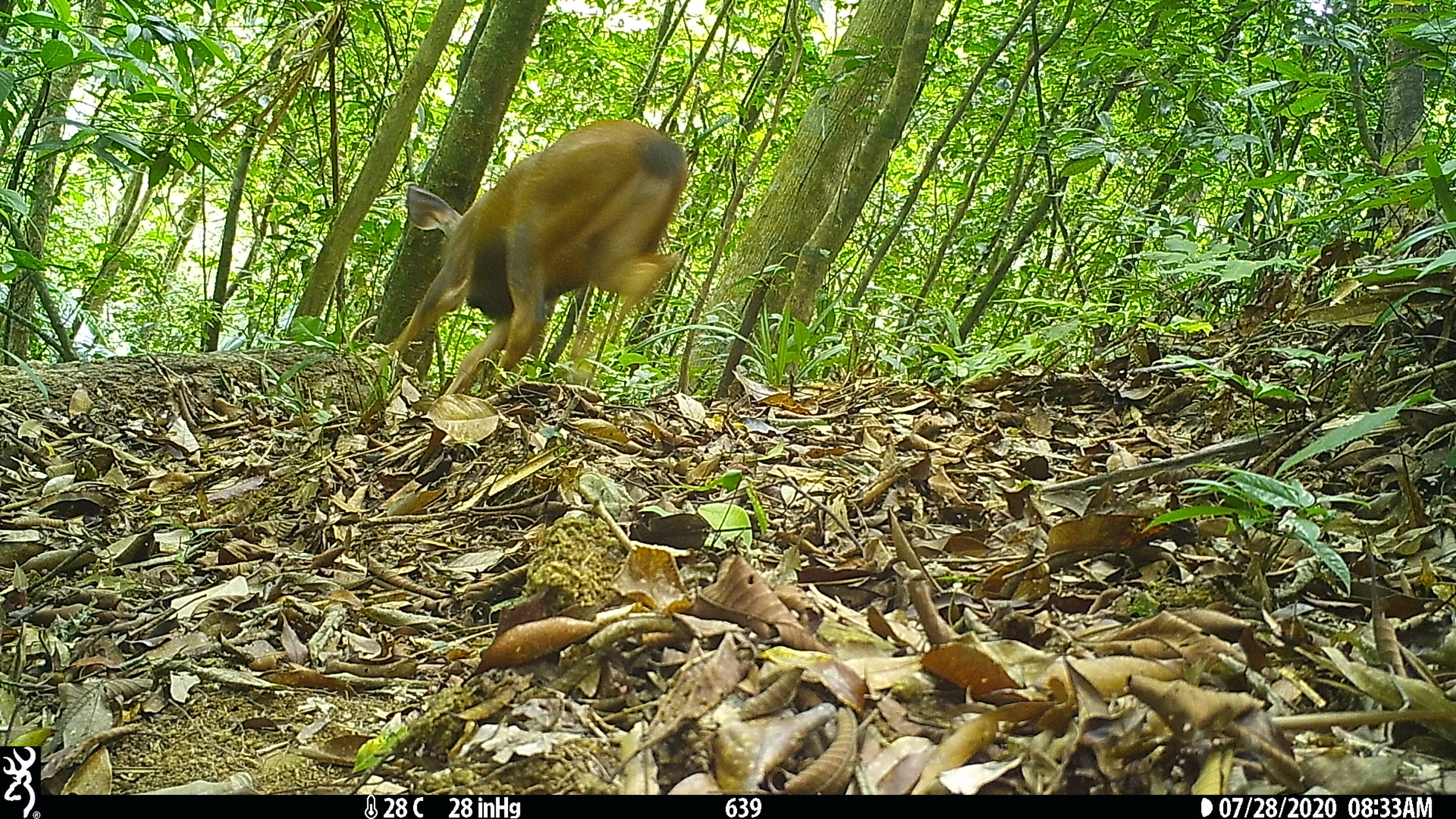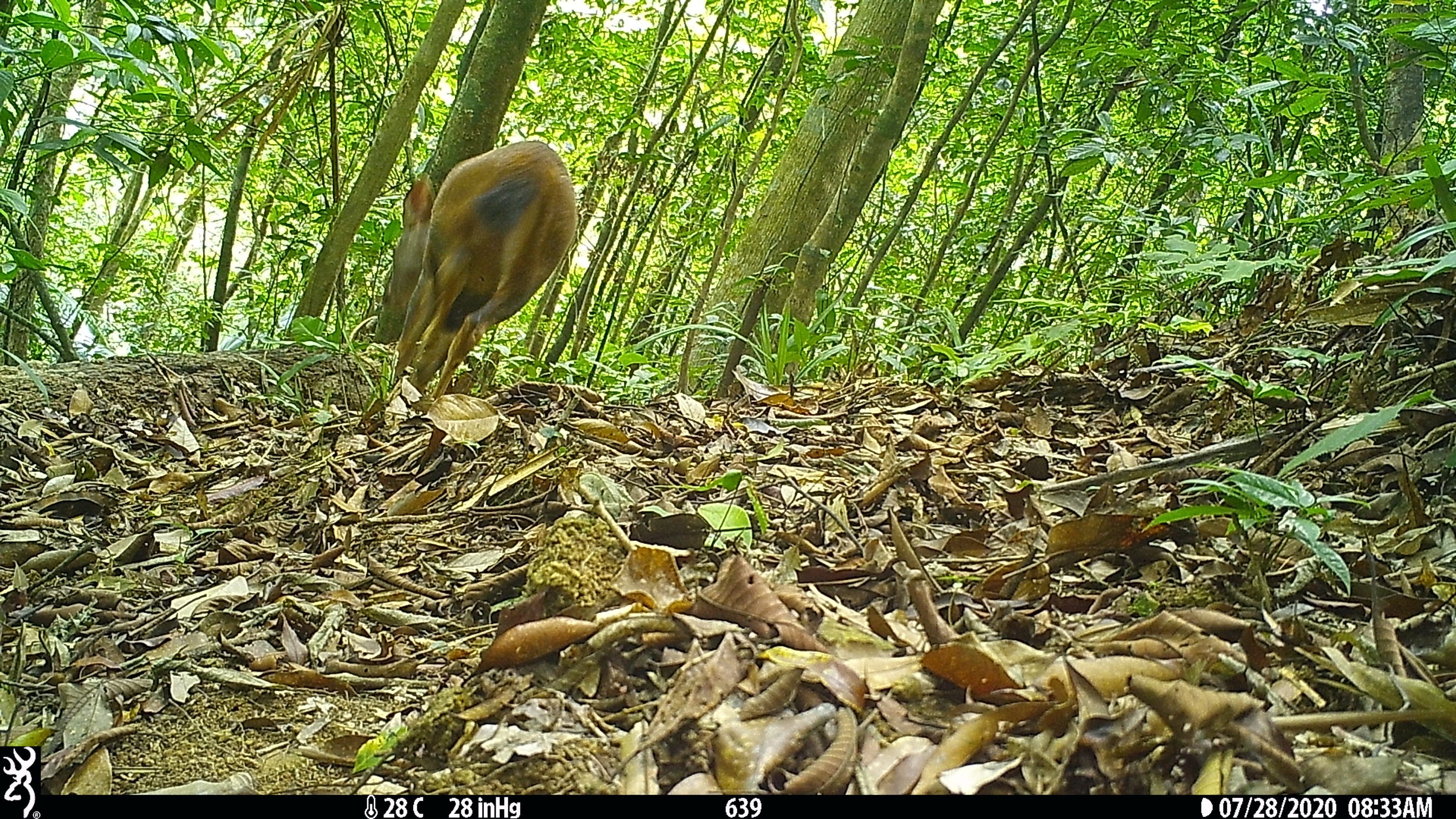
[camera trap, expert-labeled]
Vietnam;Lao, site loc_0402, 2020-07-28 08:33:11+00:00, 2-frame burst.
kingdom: Animalia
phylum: Chordata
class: Mammalia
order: Artiodactyla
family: Cervidae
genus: Rusa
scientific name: Rusa unicolor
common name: sambar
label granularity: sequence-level